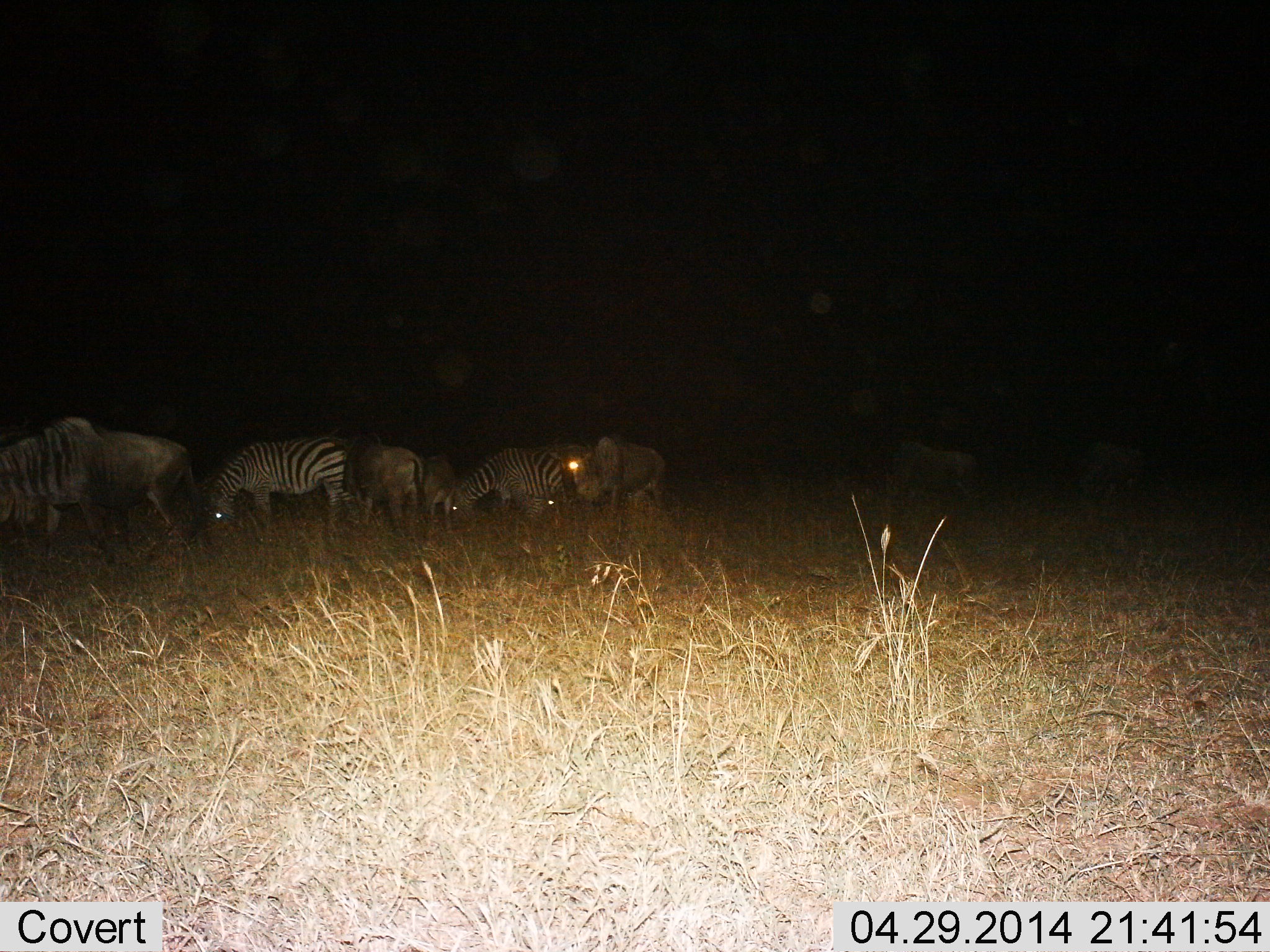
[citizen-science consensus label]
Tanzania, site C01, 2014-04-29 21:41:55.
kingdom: Animalia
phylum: Chordata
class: Mammalia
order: Artiodactyla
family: Bovidae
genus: Connochaetes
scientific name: Connochaetes taurinus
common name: blue wildebeest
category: wildebeest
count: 6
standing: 70%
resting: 0%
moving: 0%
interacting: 0%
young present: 0%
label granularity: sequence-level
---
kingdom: Animalia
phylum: Chordata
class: Mammalia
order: Perissodactyla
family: Equidae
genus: Equus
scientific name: Equus quagga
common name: plains zebra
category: zebra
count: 3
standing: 36%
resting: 0%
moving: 0%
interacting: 0%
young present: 0%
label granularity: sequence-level